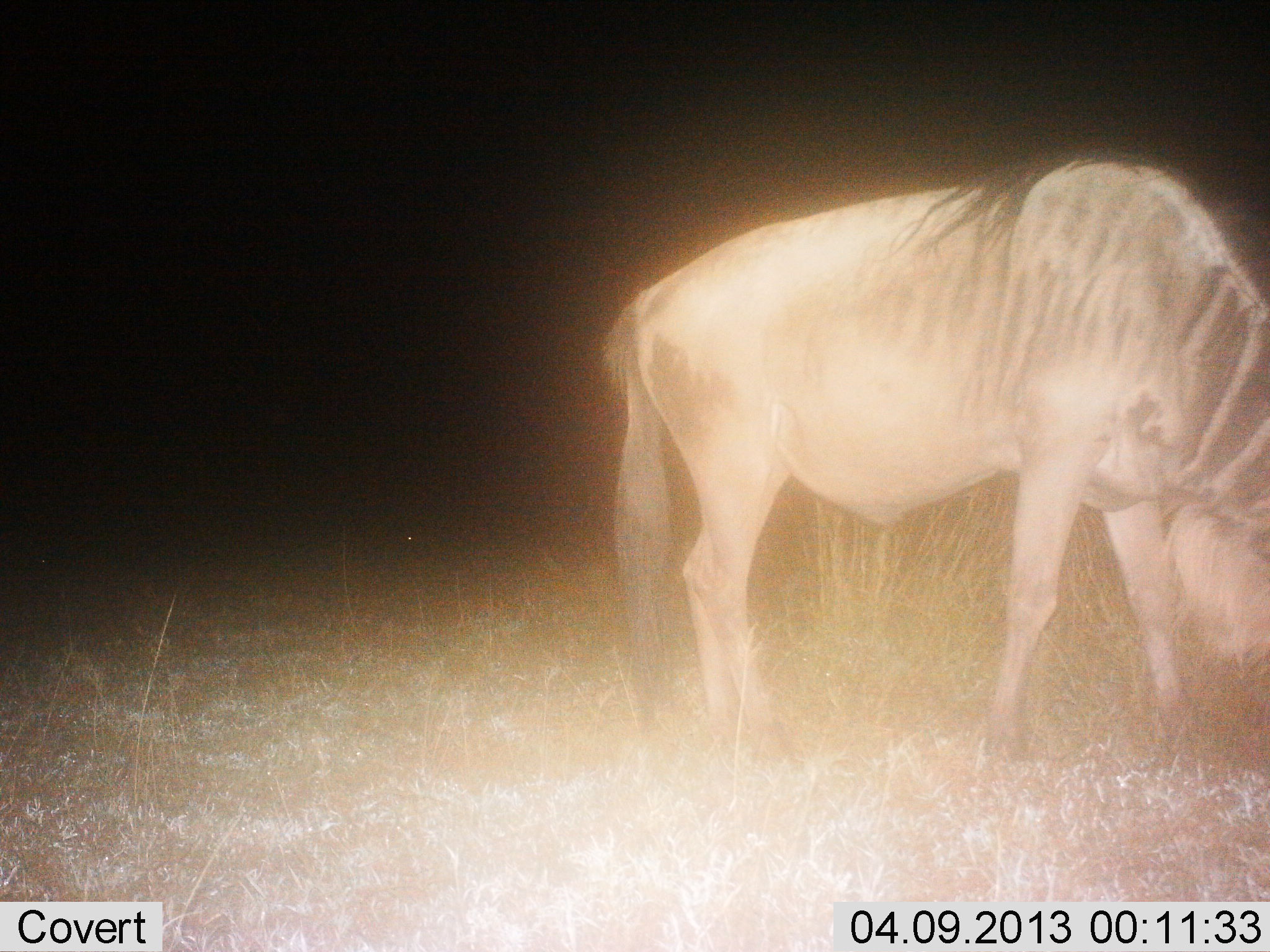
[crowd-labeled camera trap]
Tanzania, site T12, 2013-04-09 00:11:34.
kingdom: Animalia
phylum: Chordata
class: Mammalia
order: Artiodactyla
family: Bovidae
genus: Connochaetes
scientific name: Connochaetes taurinus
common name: blue wildebeest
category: wildebeest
Wildebeest (blue wildebeest) (Connochaetes taurinus), count 1. Behavior (volunteer vote fractions): standing 32%, resting 0%, moving 5%, interacting 0%. Young present (vote fraction): 0%. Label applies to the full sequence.